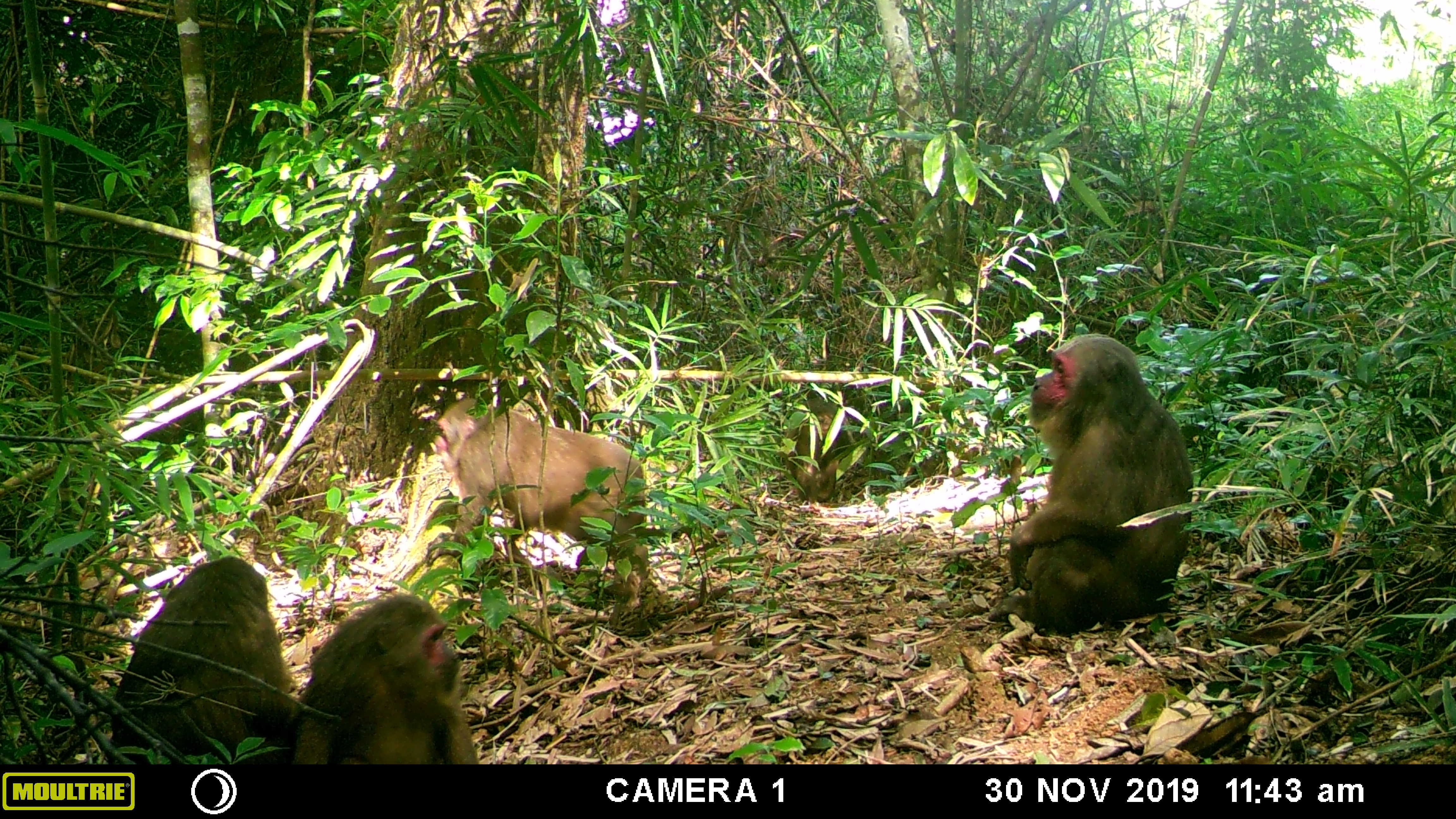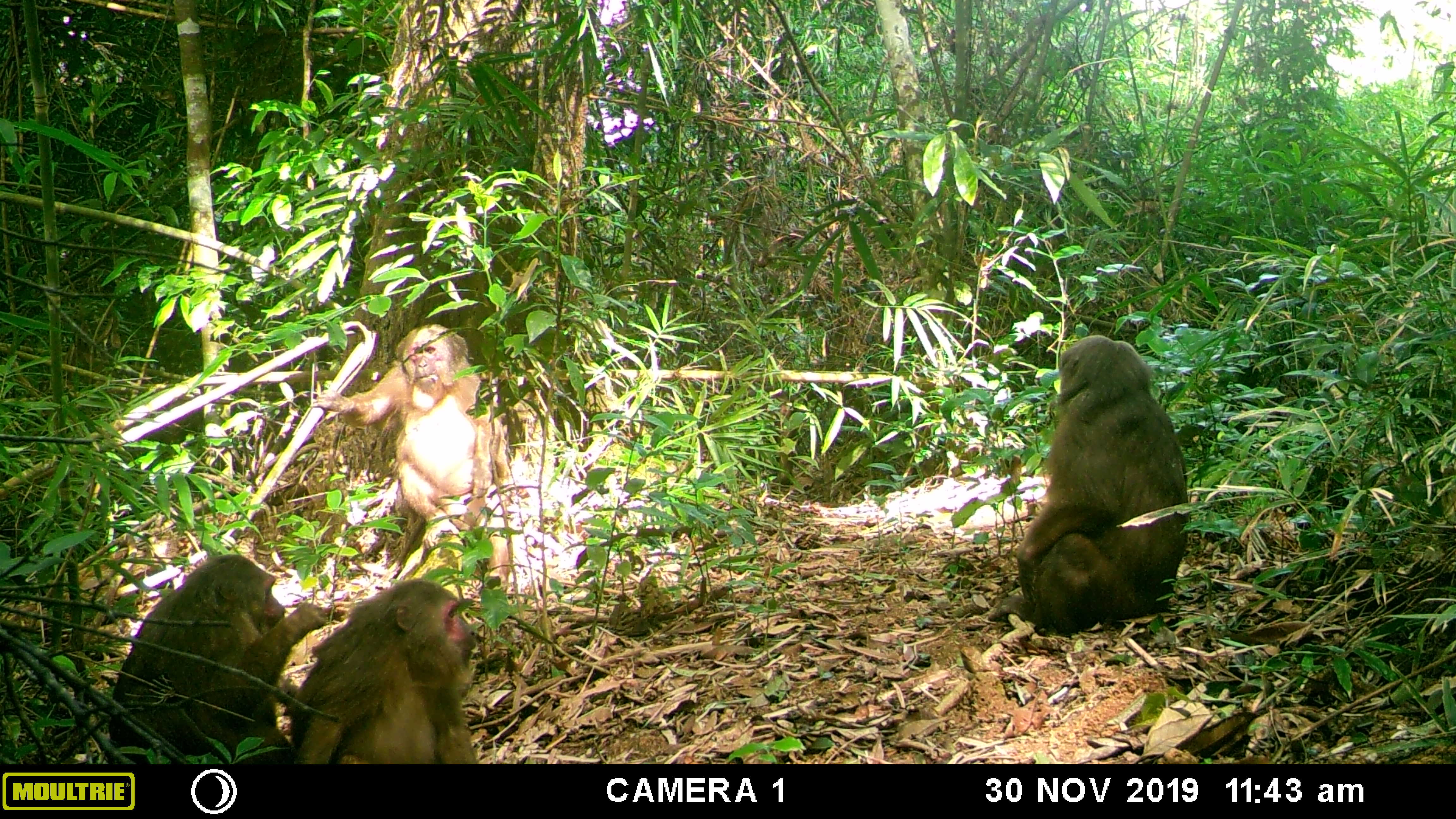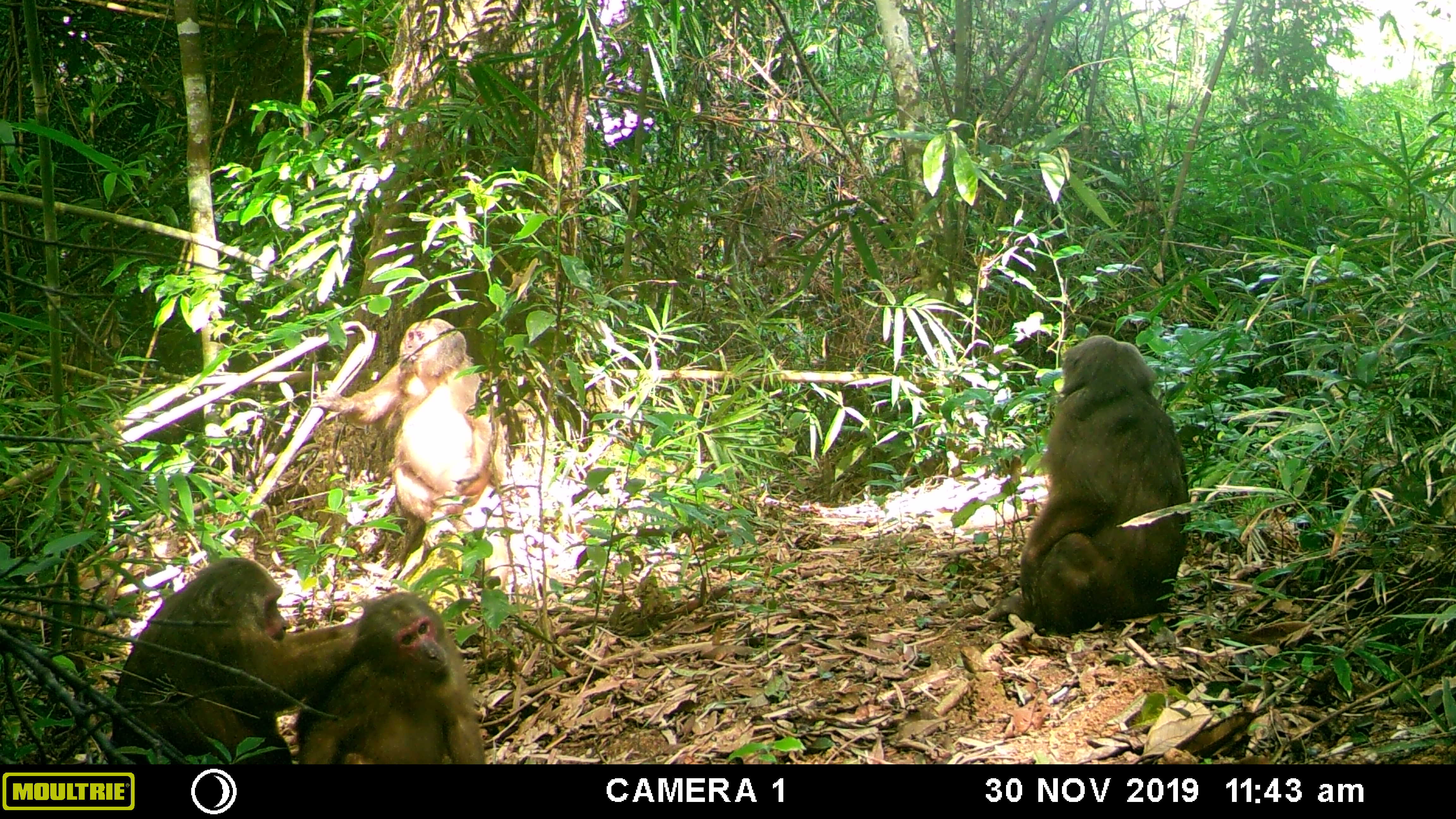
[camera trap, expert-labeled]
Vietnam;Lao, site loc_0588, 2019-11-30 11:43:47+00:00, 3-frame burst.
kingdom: Animalia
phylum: Chordata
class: Mammalia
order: Primates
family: Cercopithecidae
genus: Macaca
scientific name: Macaca arctoides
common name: stump-tailed macaque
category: stump tailed macaque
Stump tailed macaque (stump-tailed macaque) (Macaca arctoides). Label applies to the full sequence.